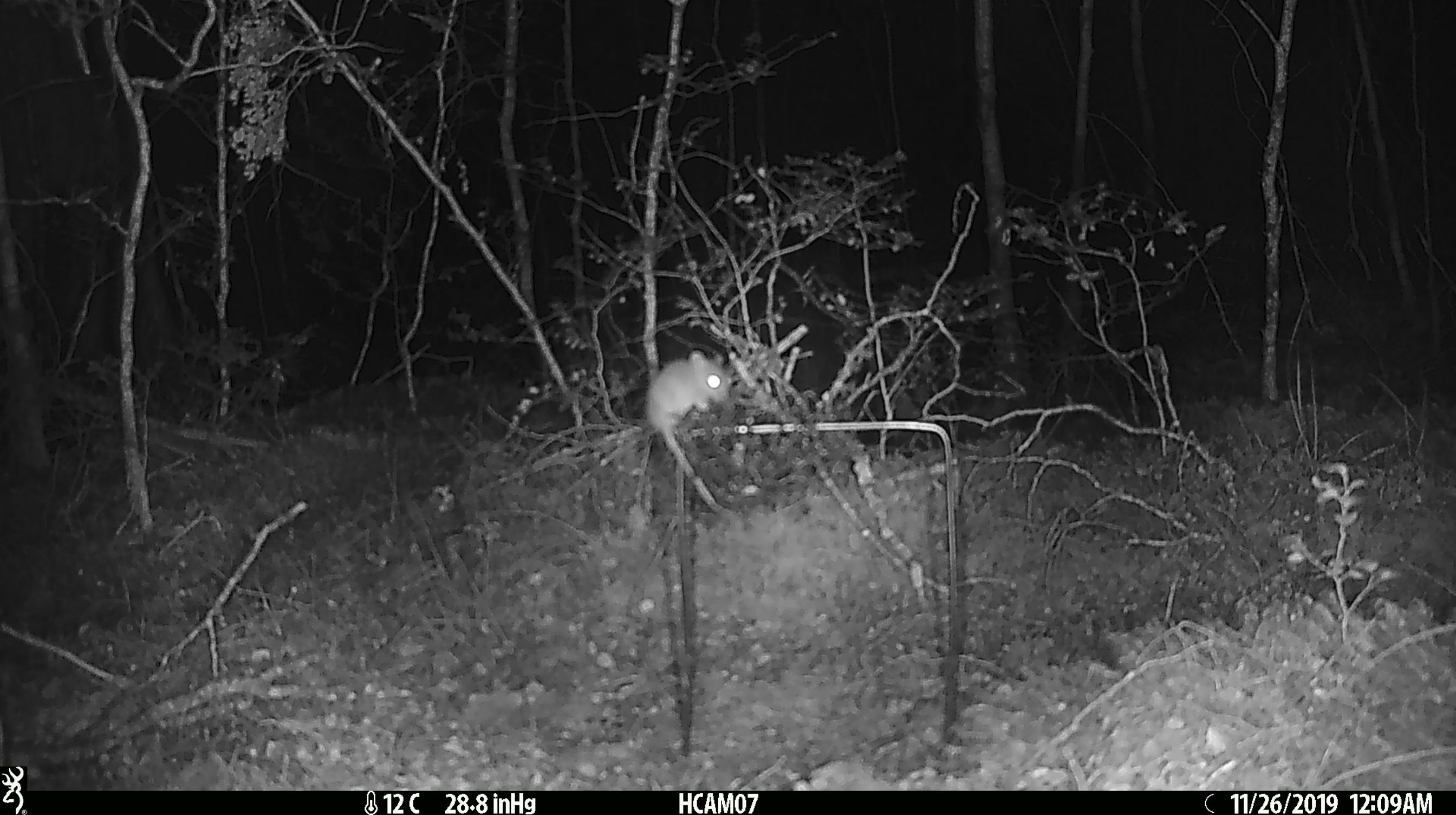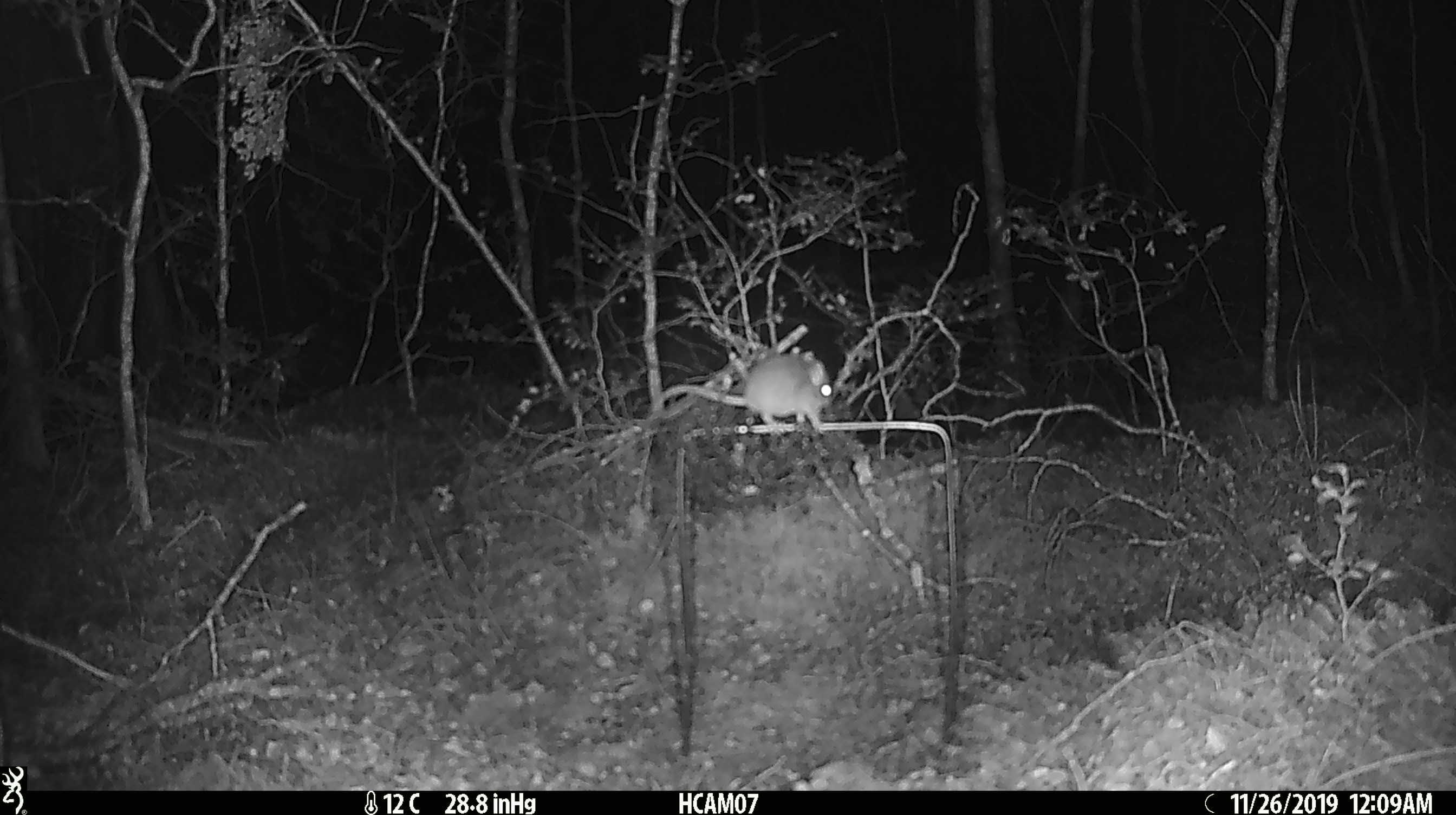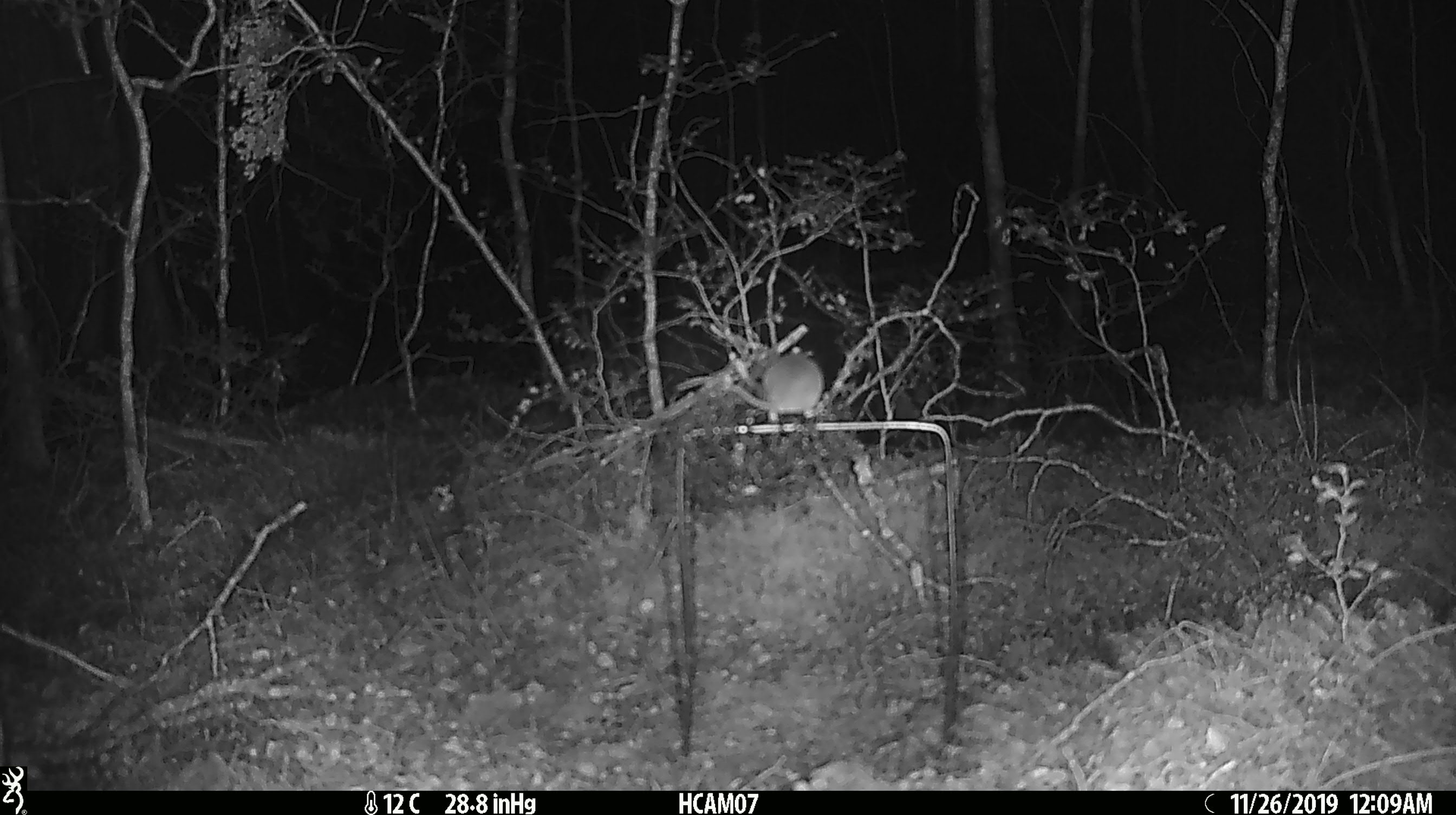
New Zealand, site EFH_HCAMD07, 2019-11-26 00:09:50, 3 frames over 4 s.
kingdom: Animalia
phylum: Chordata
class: Mammalia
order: Rodentia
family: Muridae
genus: Mus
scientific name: Mus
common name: mouse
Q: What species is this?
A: Mouse (Mus).